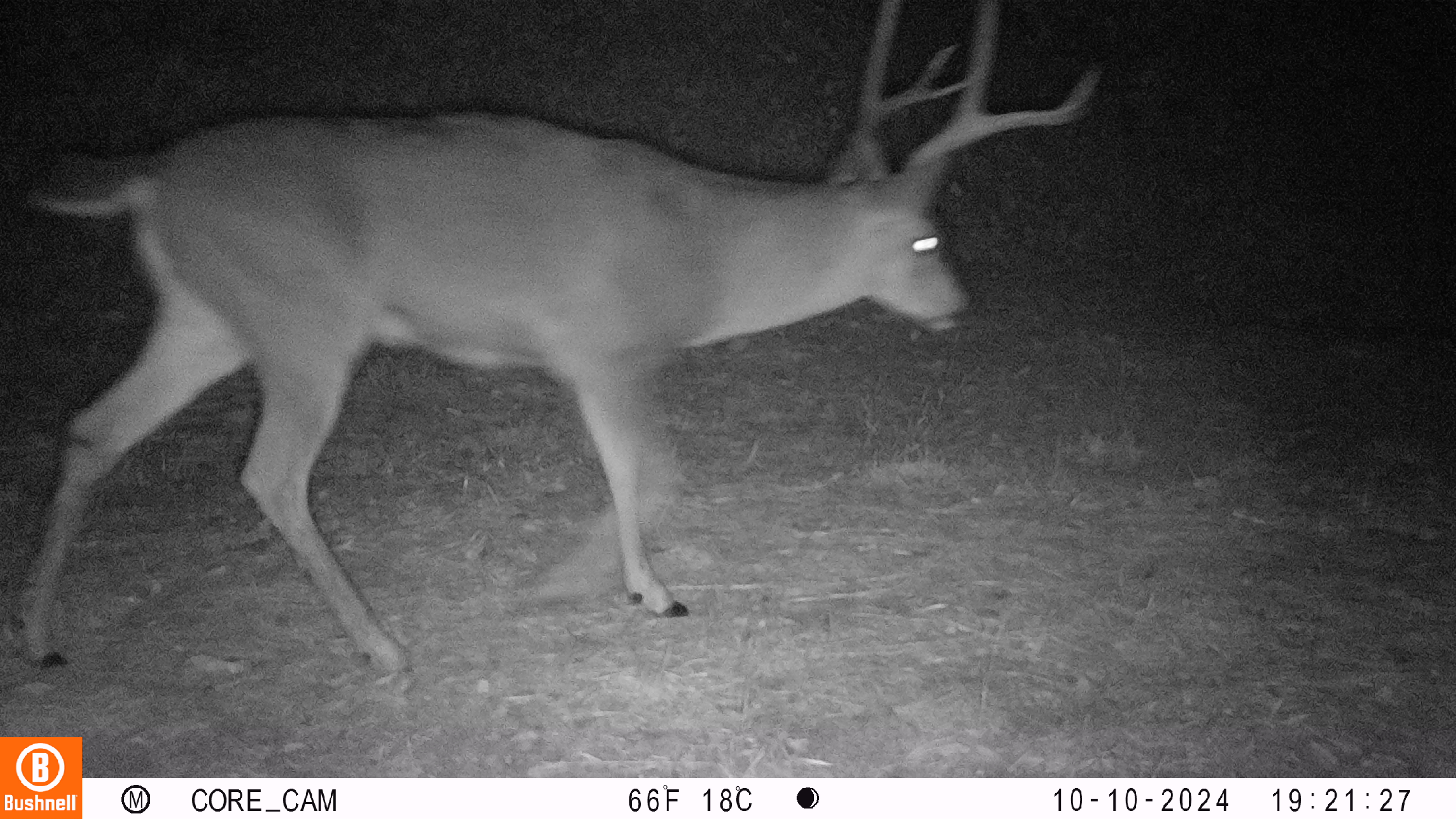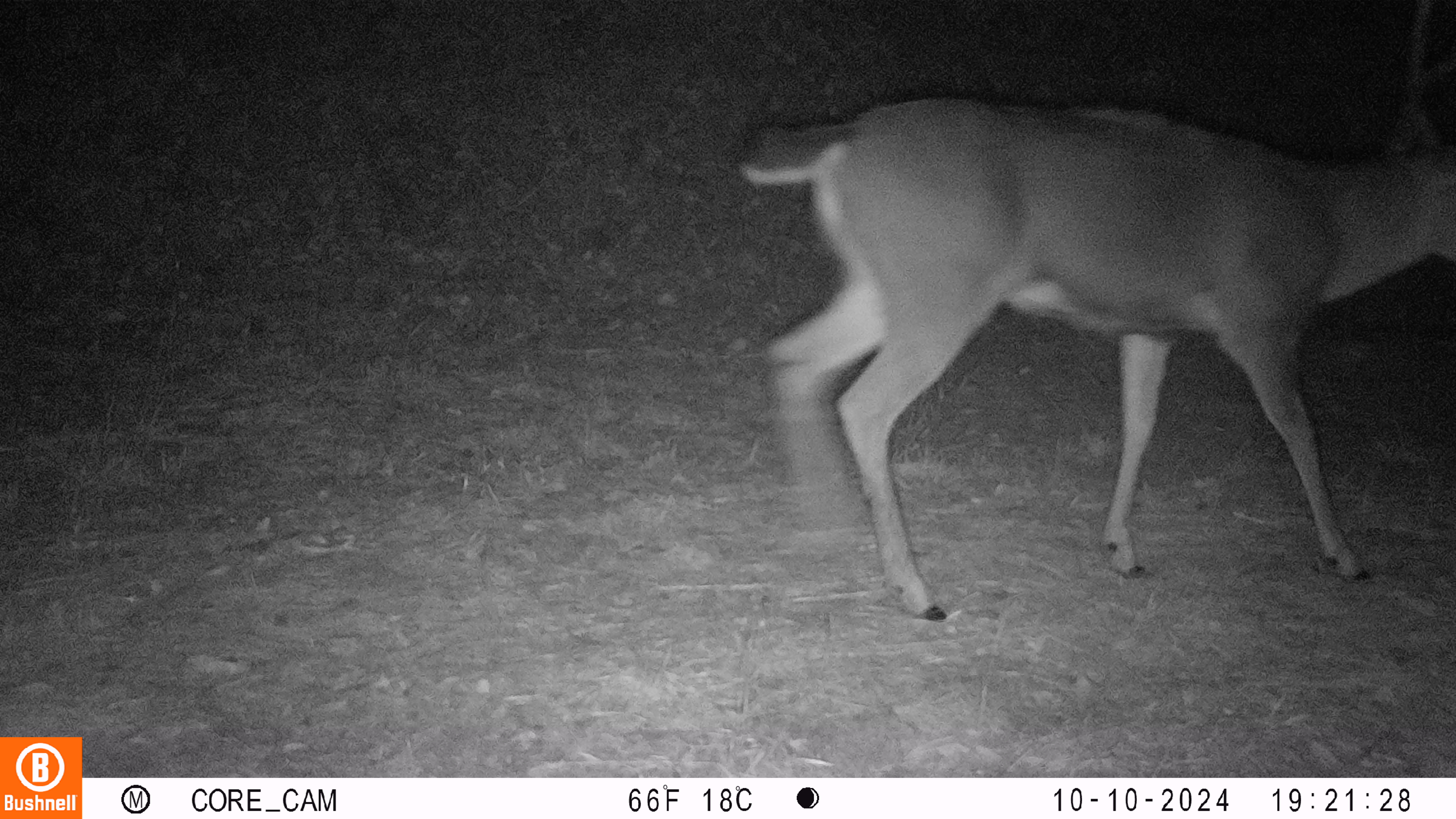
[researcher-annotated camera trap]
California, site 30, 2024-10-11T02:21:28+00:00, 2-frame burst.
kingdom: Animalia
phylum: Chordata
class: Mammalia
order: Artiodactyla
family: Cervidae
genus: Odocoileus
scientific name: Odocoileus hemionus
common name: mule deer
Mule deer (Odocoileus hemionus).